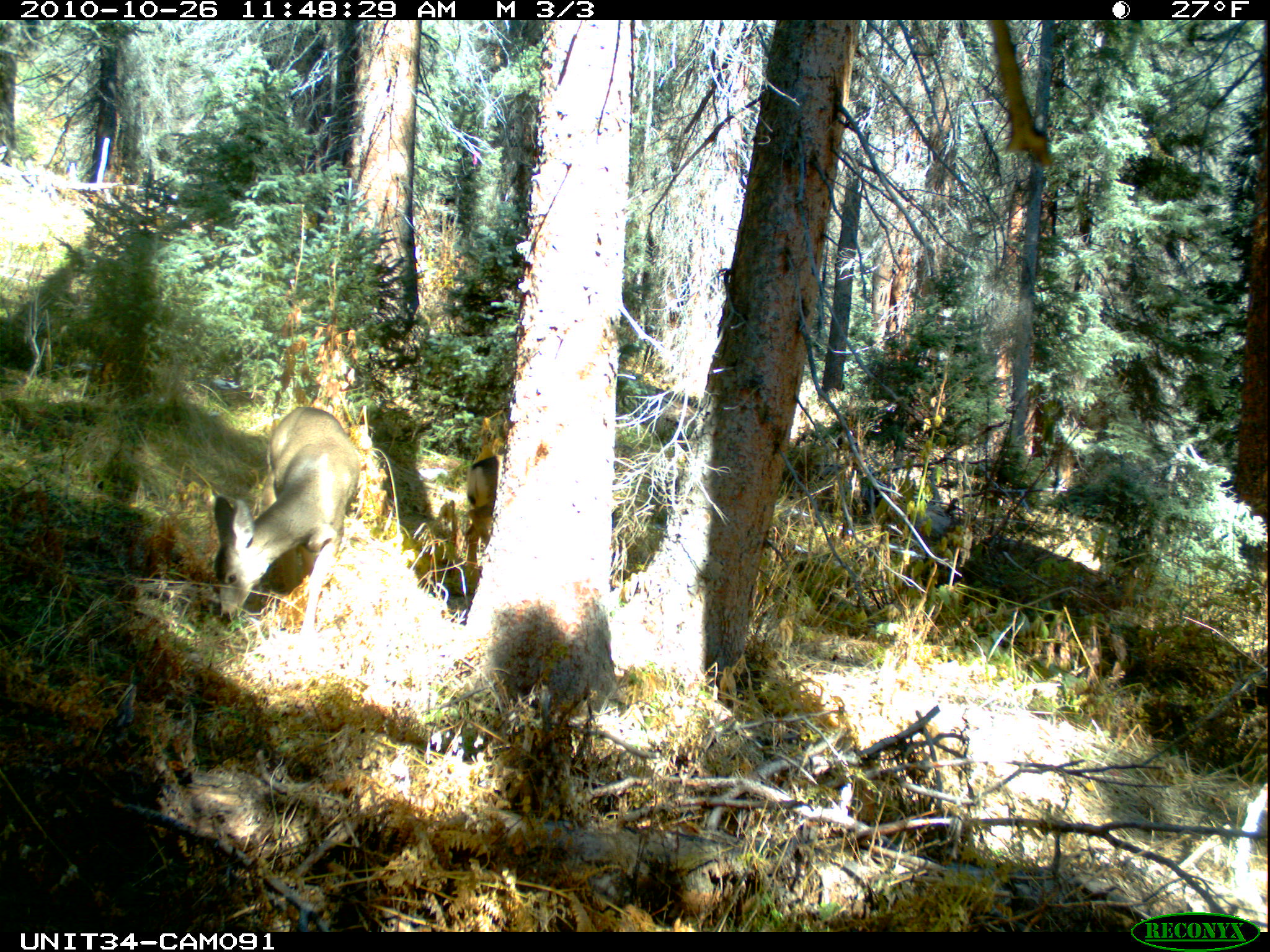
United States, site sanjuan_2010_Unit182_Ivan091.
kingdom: Animalia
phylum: Chordata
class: Mammalia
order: Artiodactyla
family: Cervidae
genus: Odocoileus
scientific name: Odocoileus hemionus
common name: mule deer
Odocoileus hemionus (mule deer).